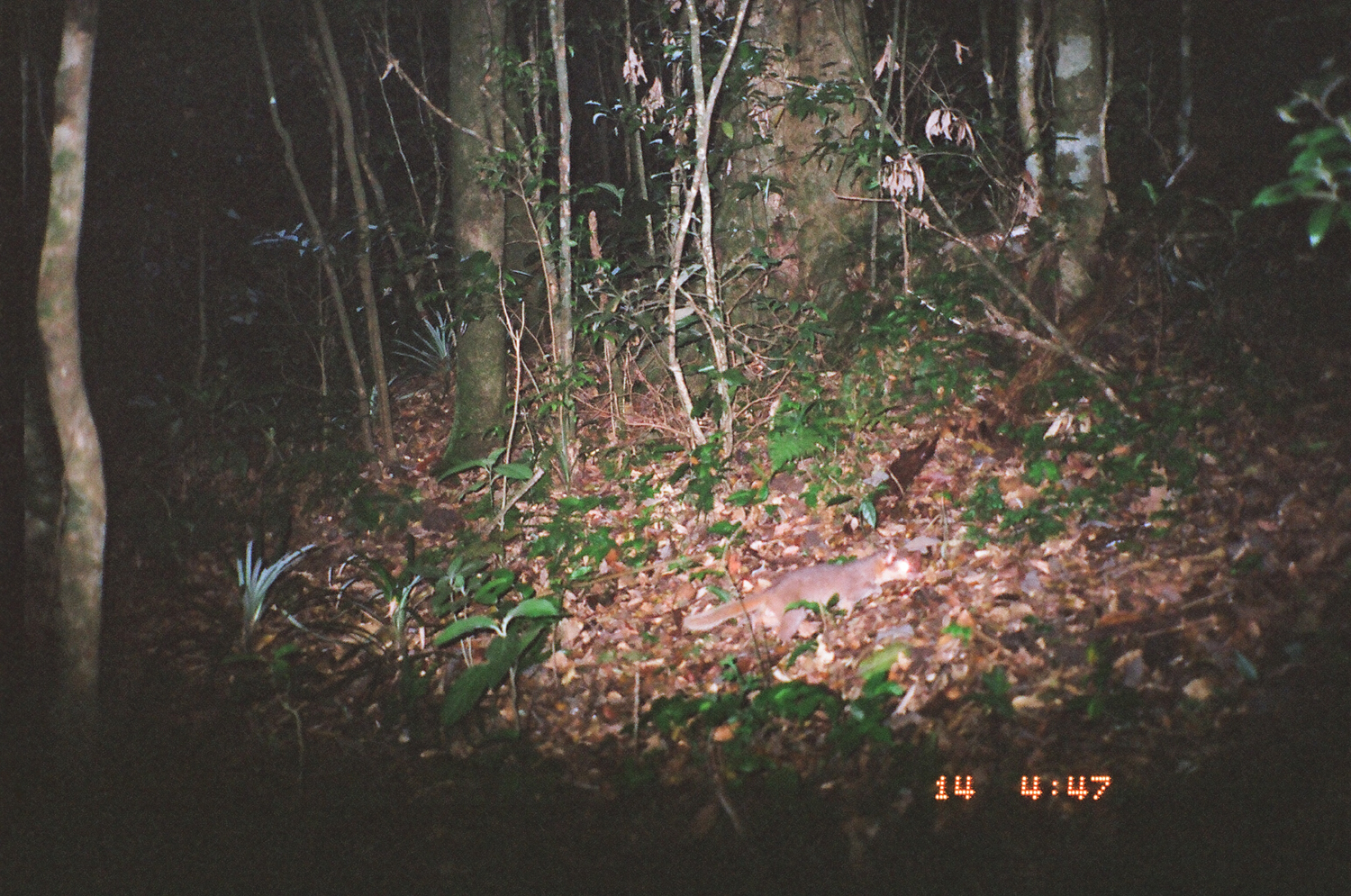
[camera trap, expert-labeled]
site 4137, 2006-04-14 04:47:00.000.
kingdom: Animalia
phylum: Chordata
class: Mammalia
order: Carnivora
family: Mustelidae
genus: Melogale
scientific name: Melogale everetti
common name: bornean ferret badger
Melogale everetti (bornean ferret badger).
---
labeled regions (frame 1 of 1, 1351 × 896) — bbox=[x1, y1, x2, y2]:
melogale everetti: bbox=[684, 538, 919, 652]